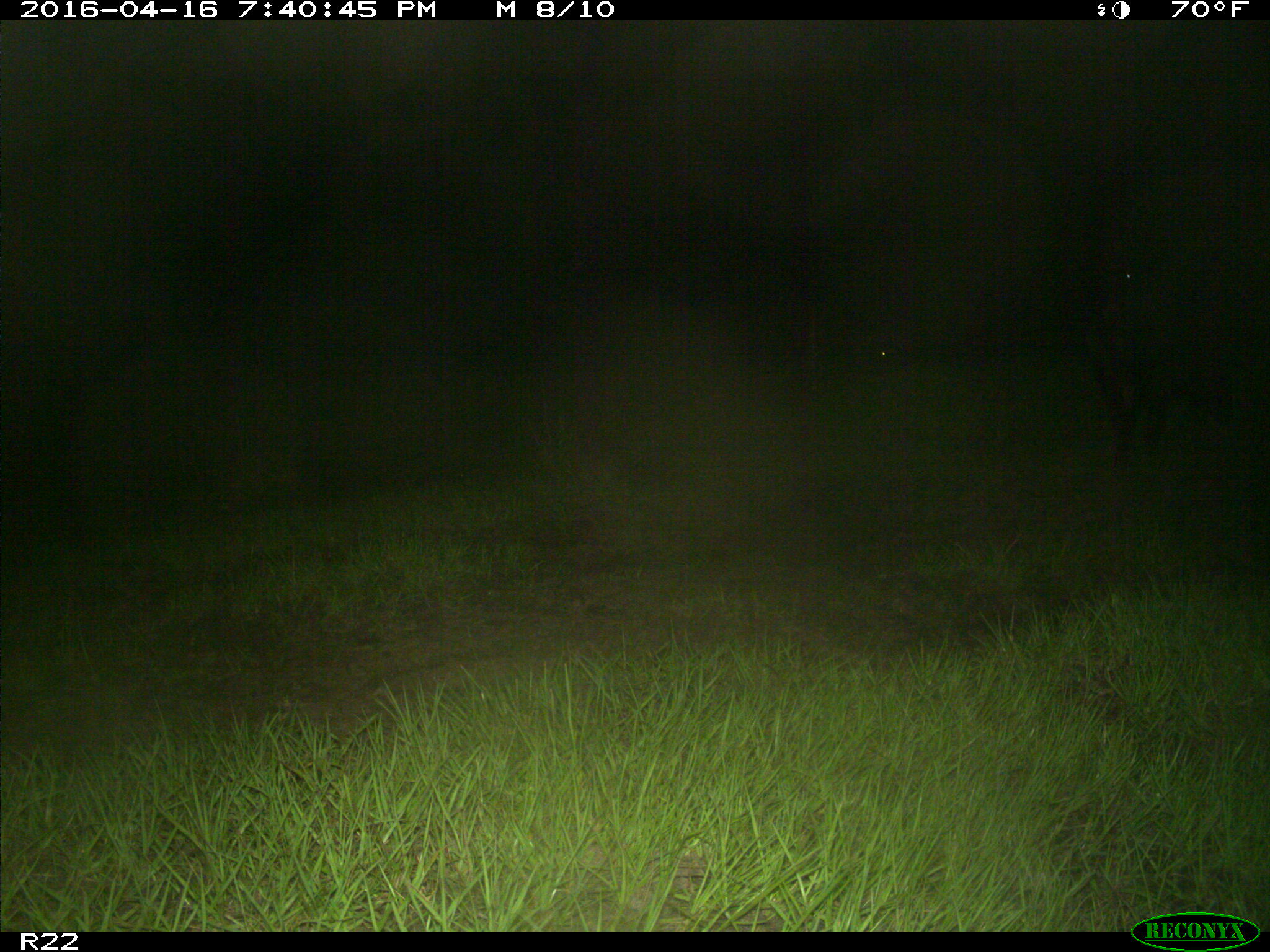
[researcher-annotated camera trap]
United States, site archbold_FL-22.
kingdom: Animalia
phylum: Chordata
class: Mammalia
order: Artiodactyla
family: Suidae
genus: Sus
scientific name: Sus scrofa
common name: wild boar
Sus scrofa (wild boar).